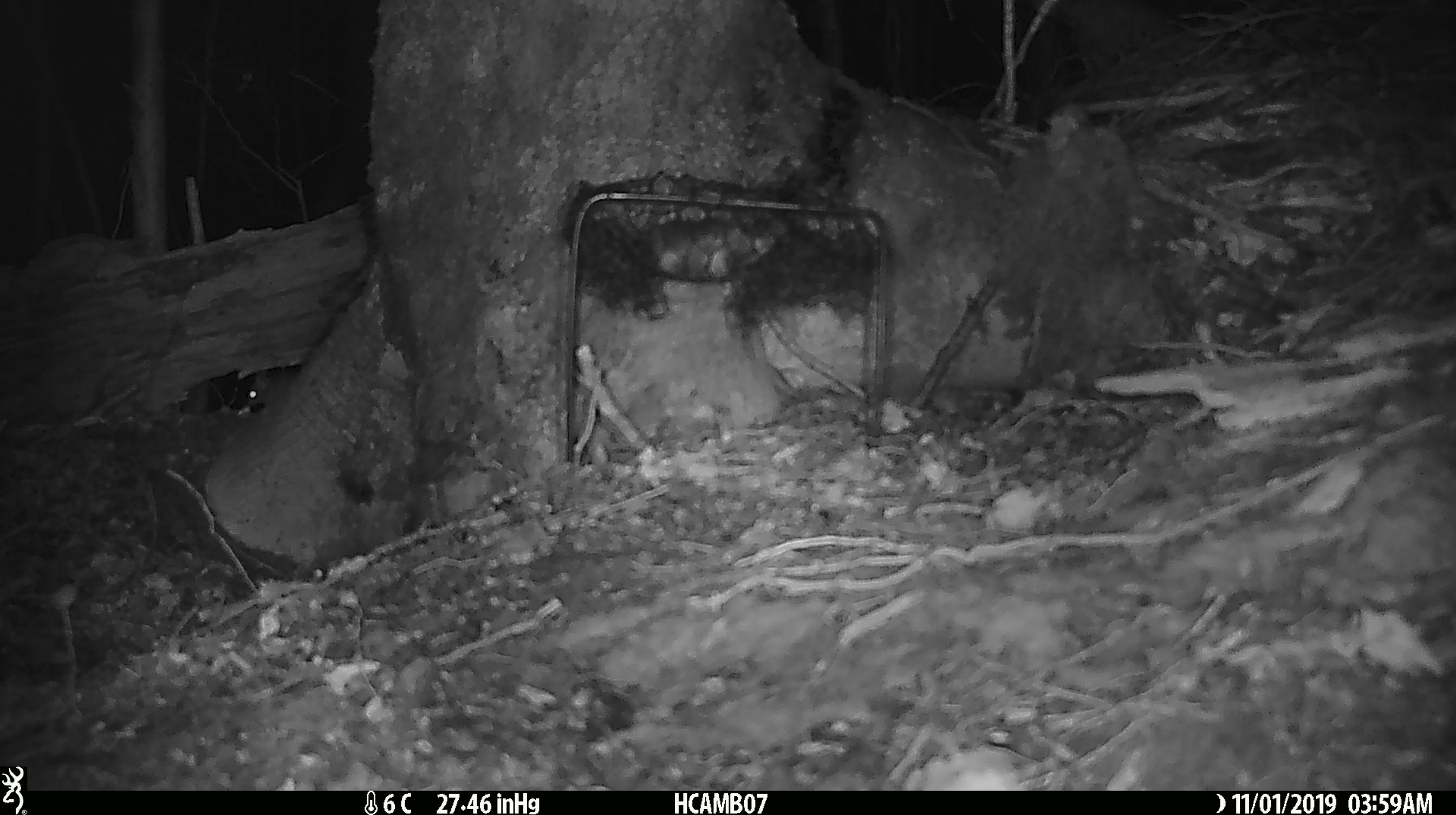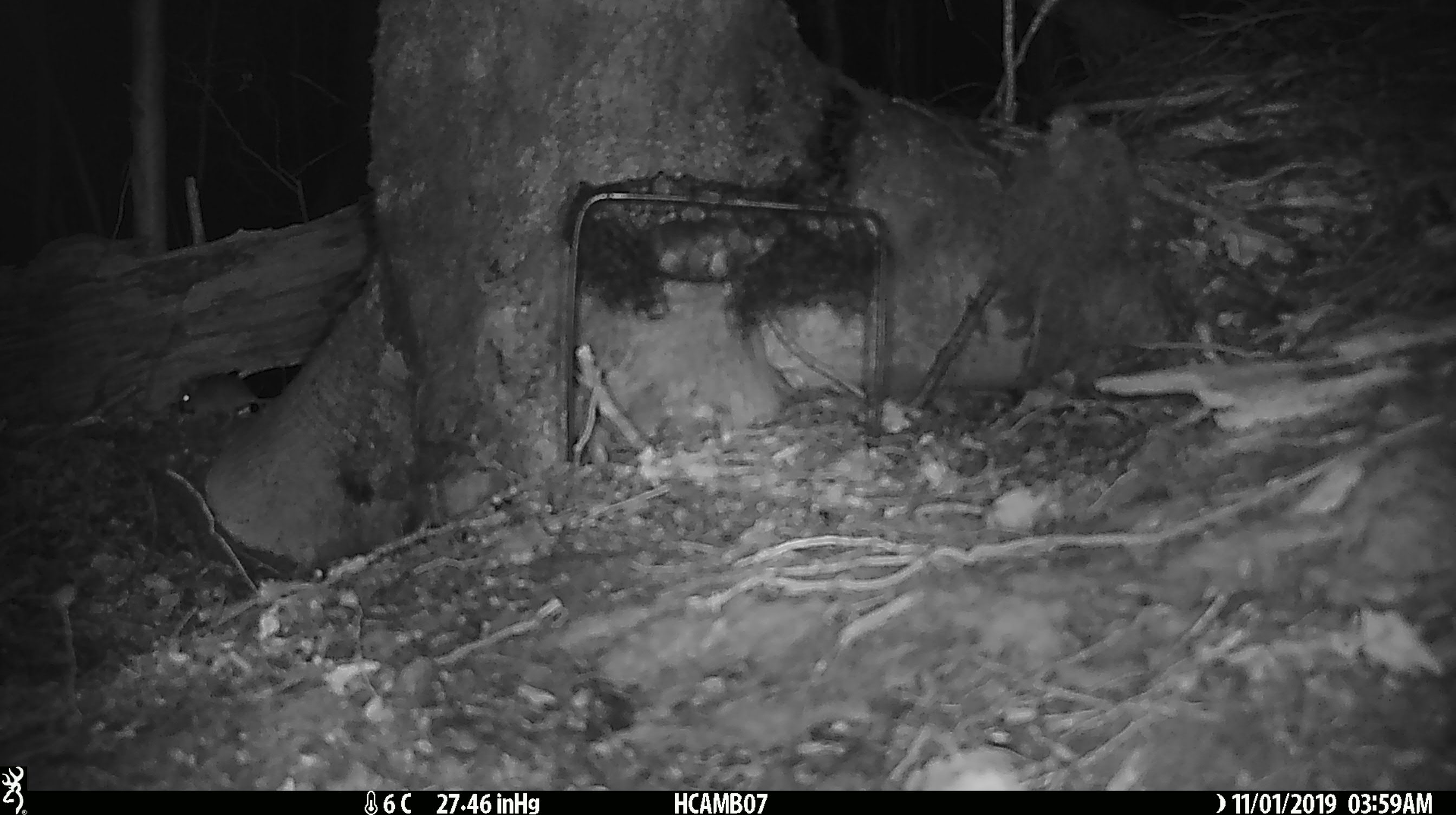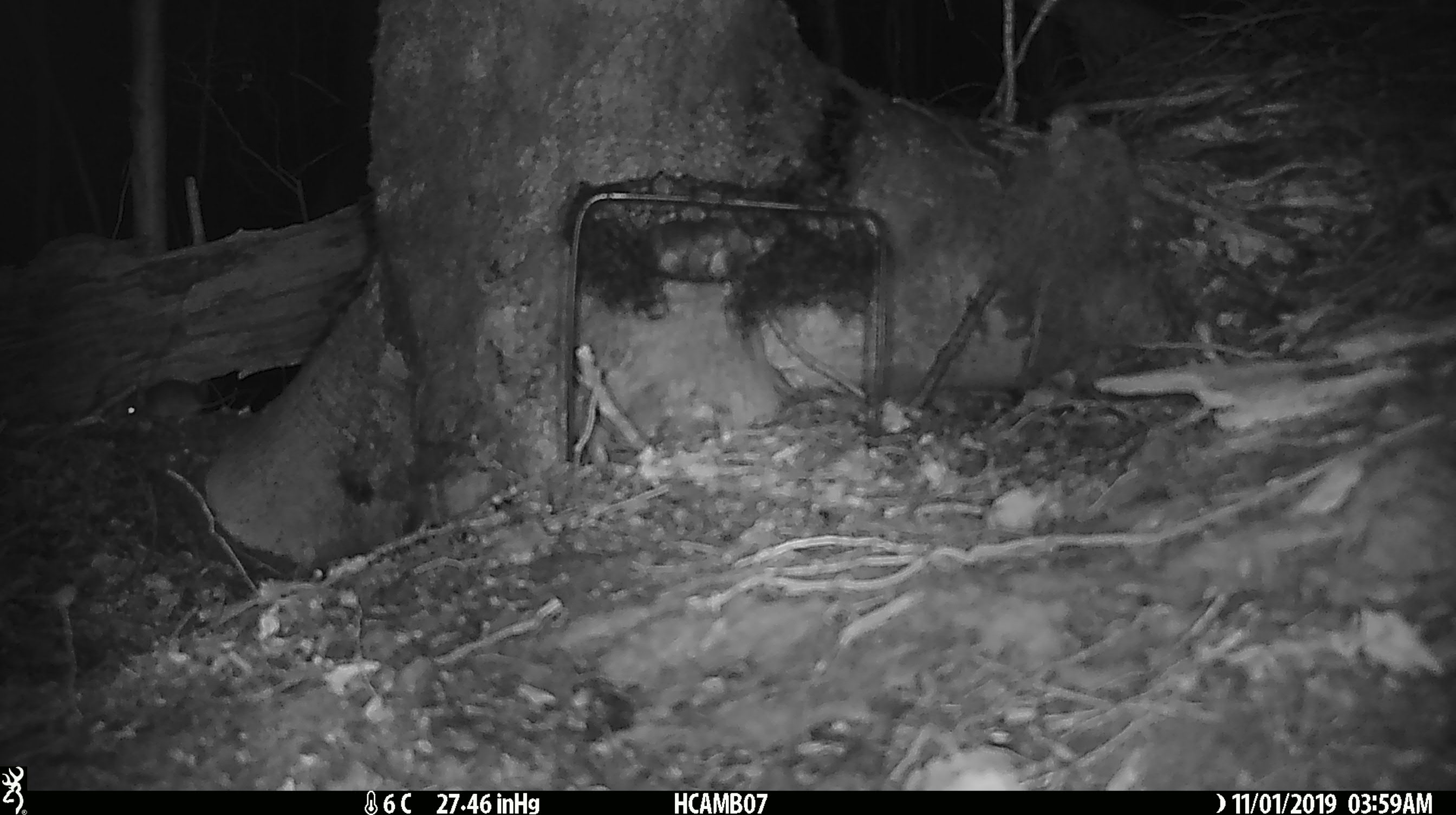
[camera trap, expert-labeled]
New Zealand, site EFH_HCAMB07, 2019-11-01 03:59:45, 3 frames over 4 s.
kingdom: Animalia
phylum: Chordata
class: Mammalia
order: Rodentia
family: Muridae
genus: Mus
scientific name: Mus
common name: mouse